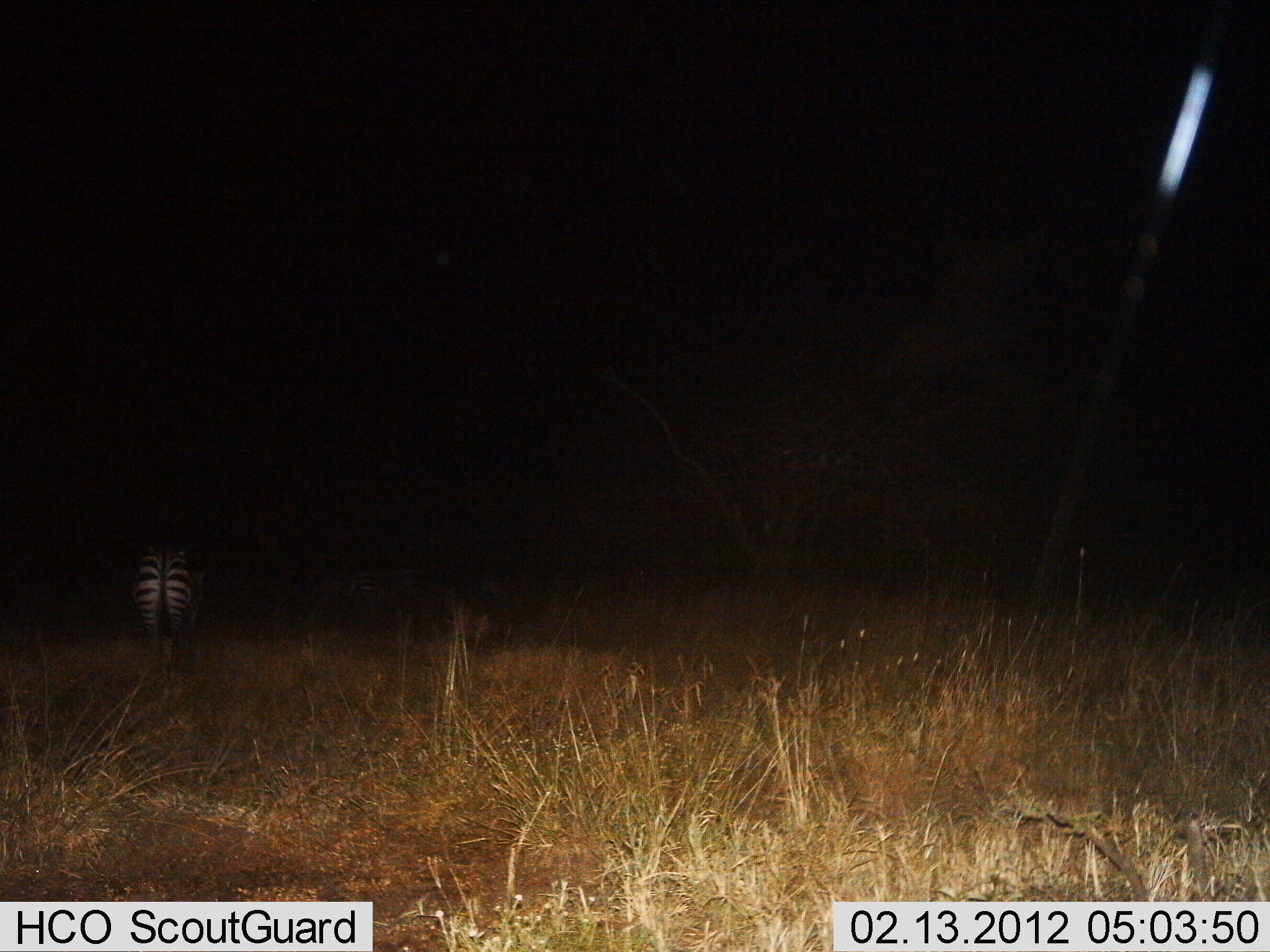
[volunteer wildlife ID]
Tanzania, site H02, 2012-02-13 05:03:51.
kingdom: Animalia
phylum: Chordata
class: Mammalia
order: Perissodactyla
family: Equidae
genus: Equus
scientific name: Equus quagga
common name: plains zebra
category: zebra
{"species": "zebra (plains zebra) (Equus quagga)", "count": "1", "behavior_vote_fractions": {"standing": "82%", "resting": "6%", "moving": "12%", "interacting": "0%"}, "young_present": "0%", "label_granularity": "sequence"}